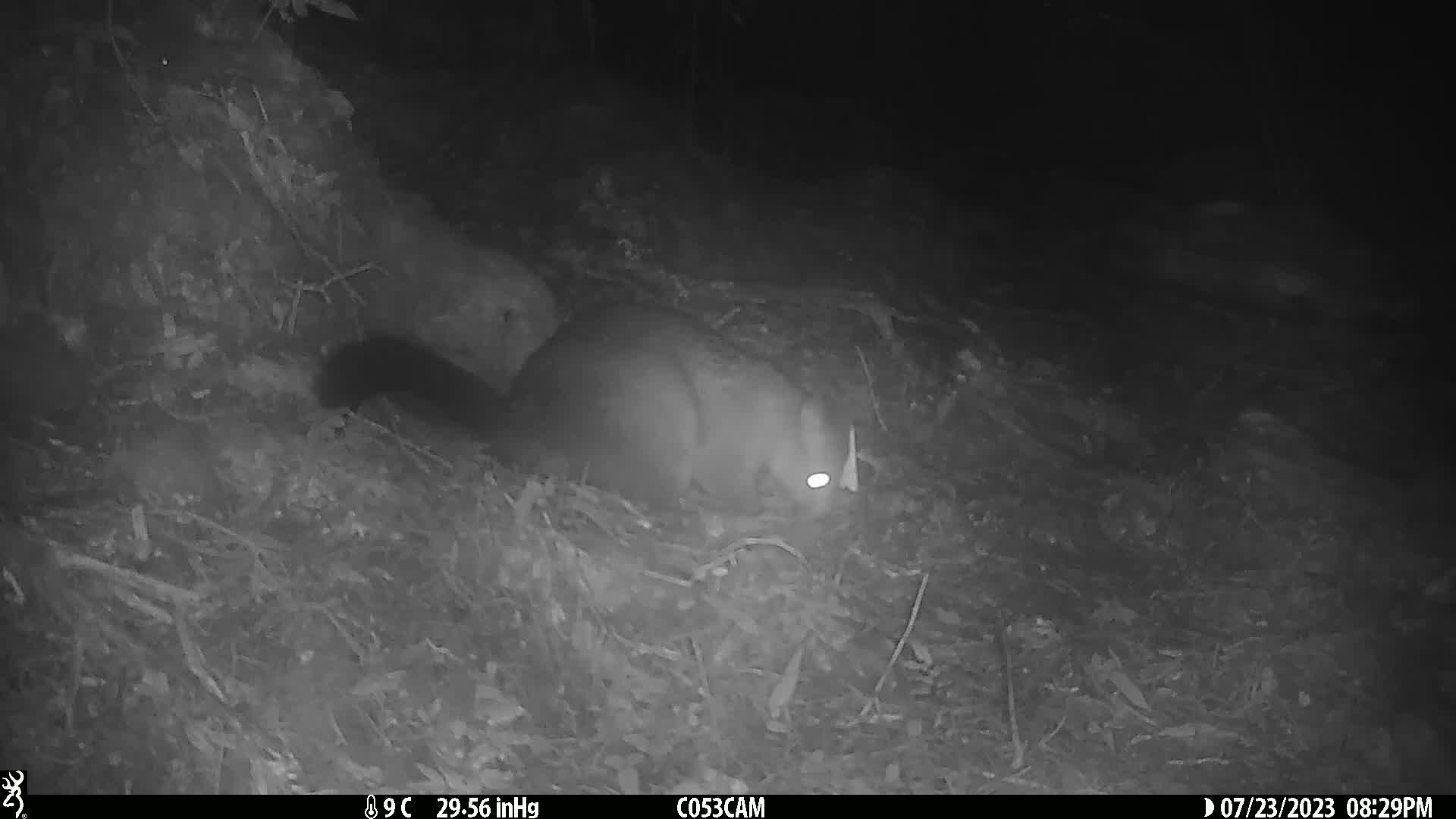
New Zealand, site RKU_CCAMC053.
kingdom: Animalia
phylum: Chordata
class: Mammalia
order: Diprotodontia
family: Phalangeridae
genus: Trichosurus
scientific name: Trichosurus vulpecula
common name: common brushtail possum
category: possum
Possum (common brushtail possum) (Trichosurus vulpecula).